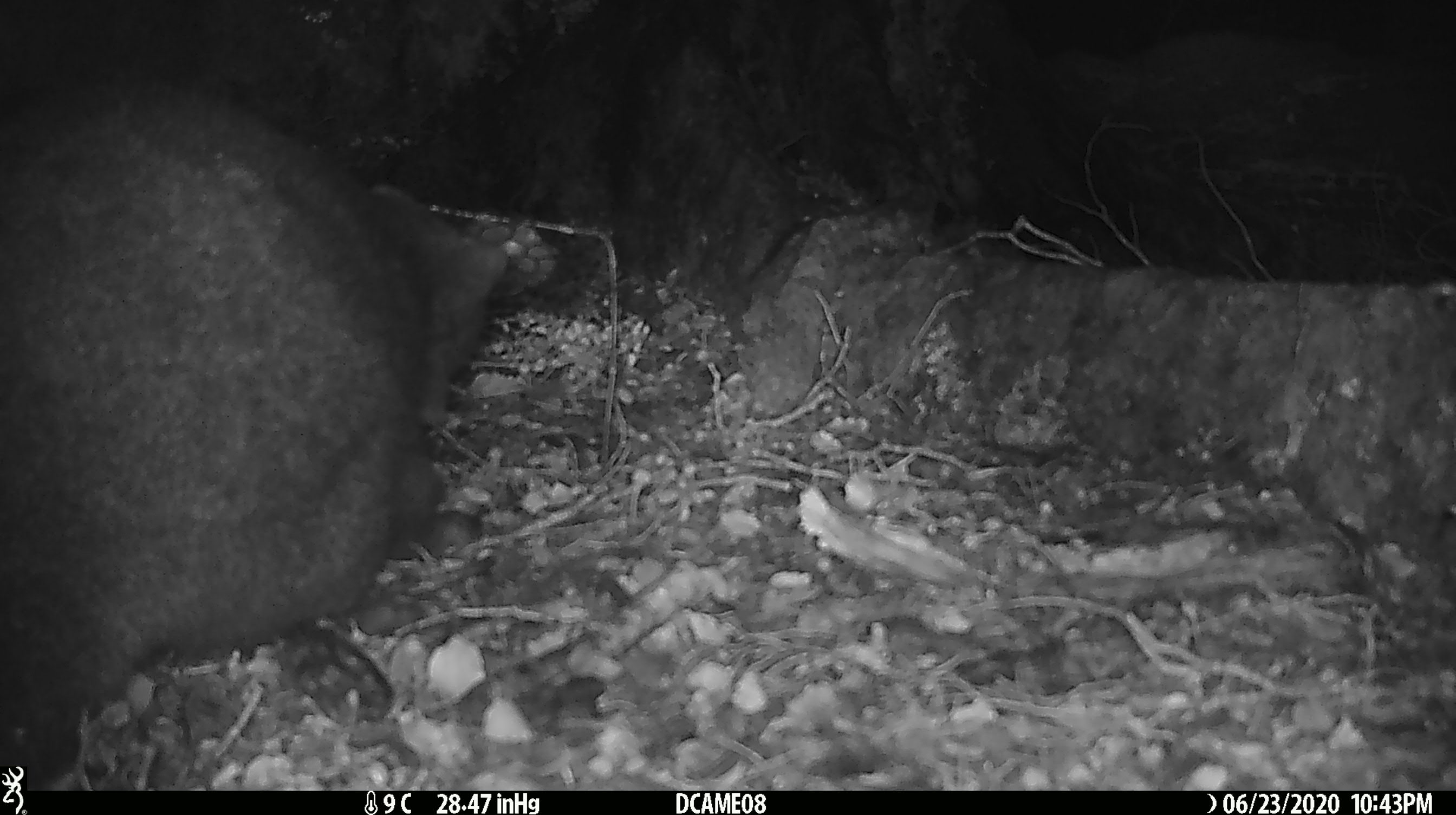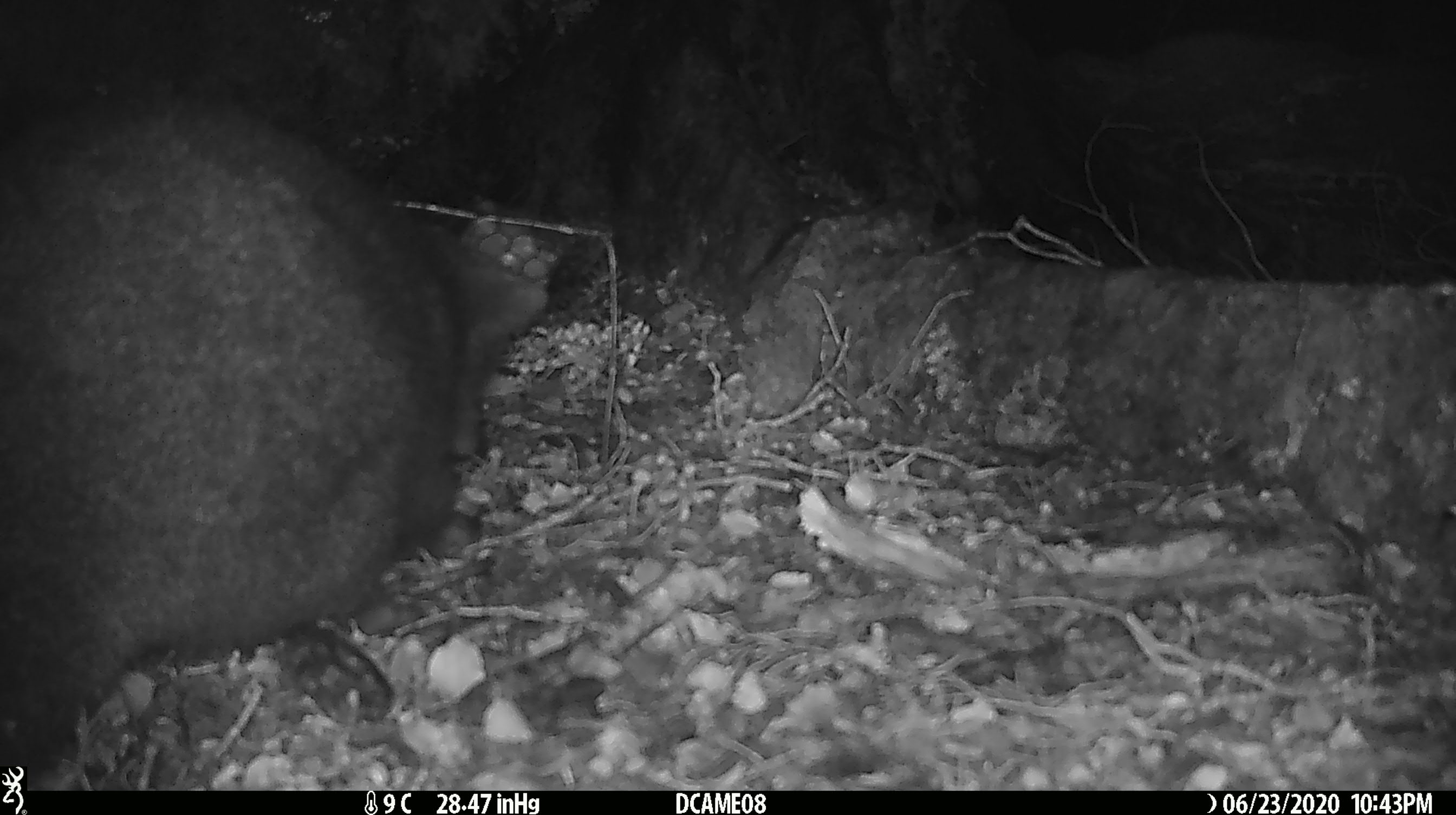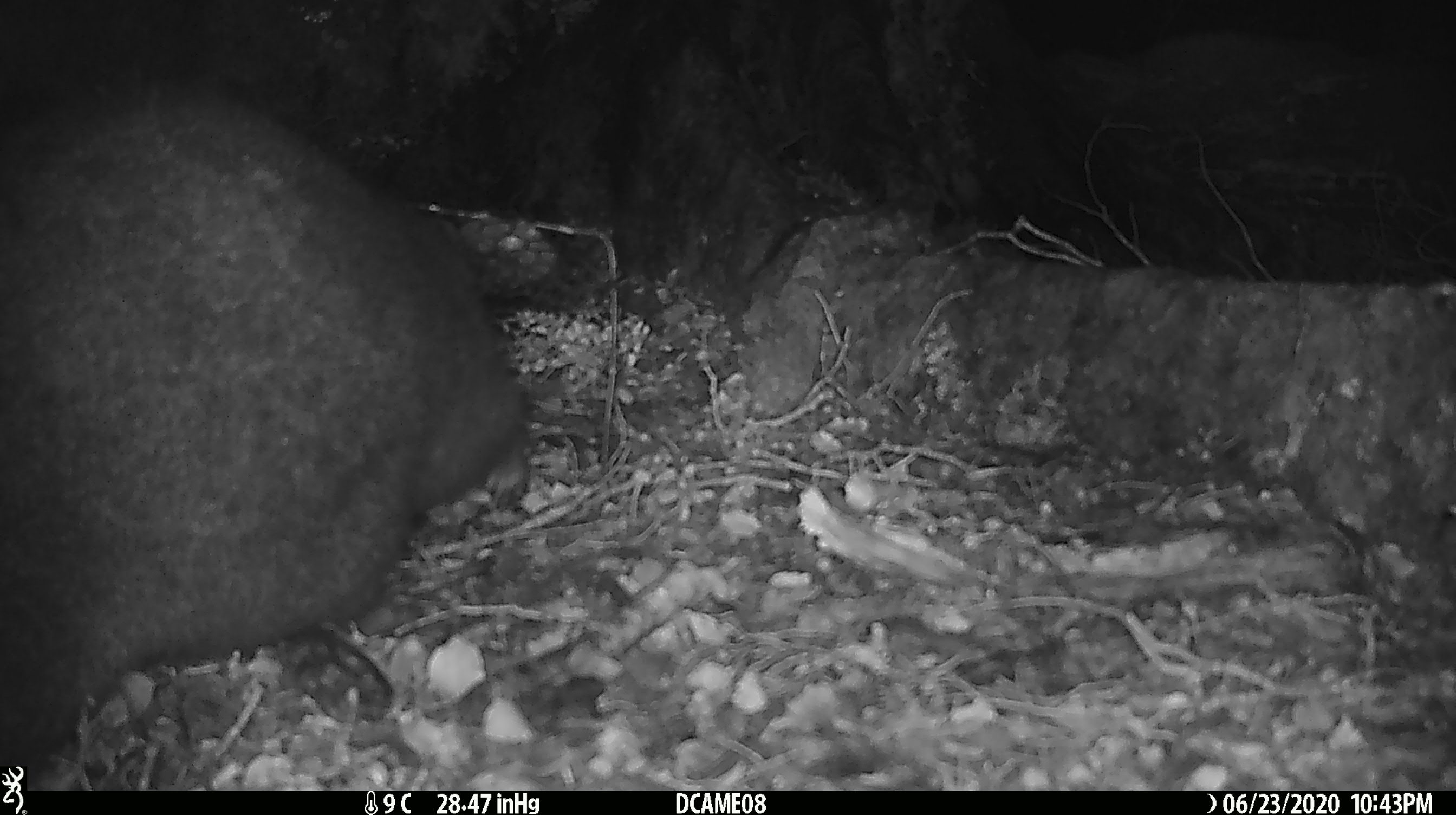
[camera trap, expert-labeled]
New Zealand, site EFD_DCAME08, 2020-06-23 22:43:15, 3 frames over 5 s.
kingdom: Animalia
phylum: Chordata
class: Mammalia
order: Diprotodontia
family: Phalangeridae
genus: Trichosurus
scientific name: Trichosurus vulpecula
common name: common brushtail possum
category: possum